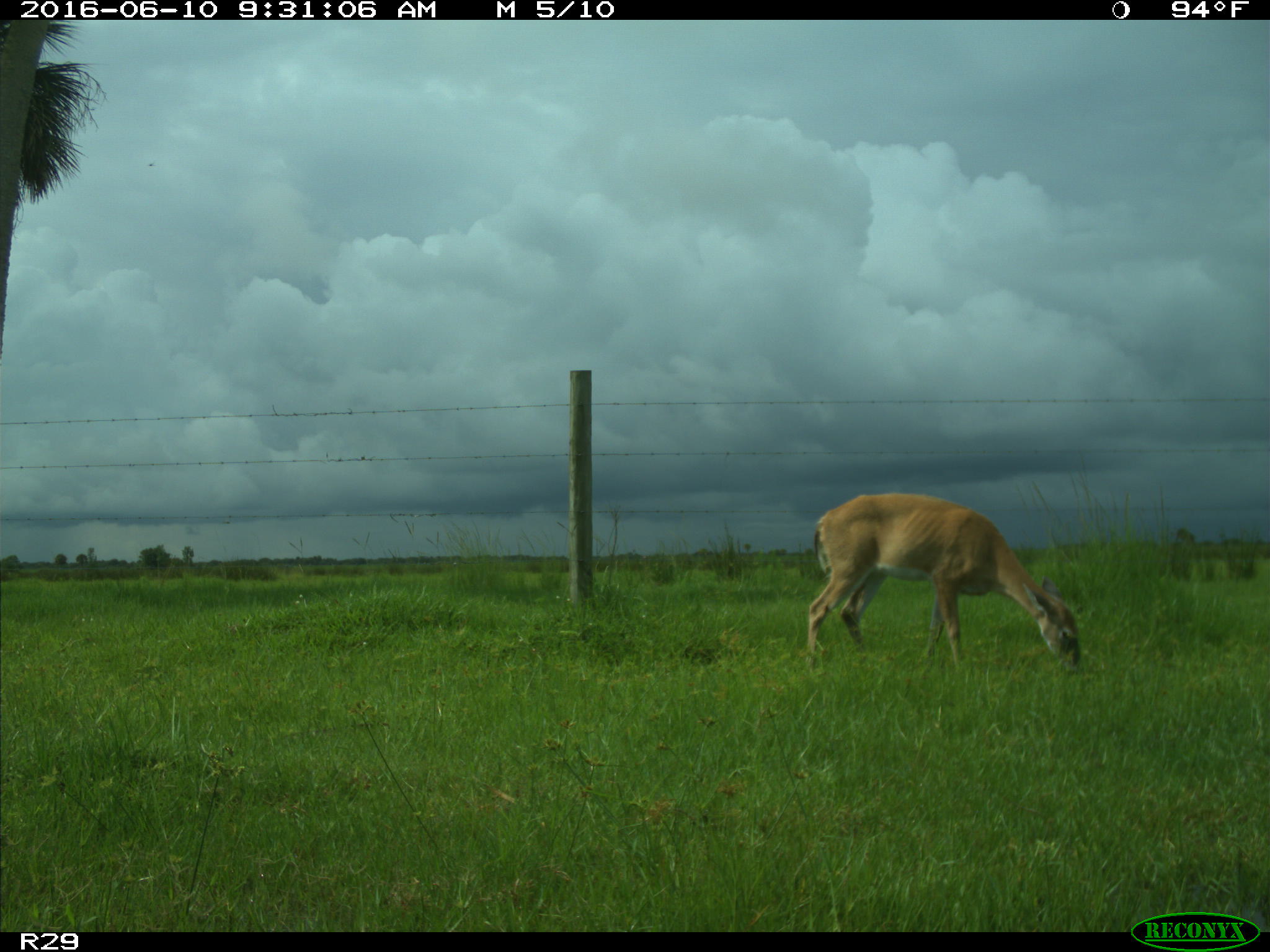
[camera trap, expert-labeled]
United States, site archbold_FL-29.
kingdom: Animalia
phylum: Chordata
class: Mammalia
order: Artiodactyla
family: Cervidae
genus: Odocoileus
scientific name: Odocoileus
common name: deer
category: unidentified deer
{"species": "unidentified deer (deer) (Odocoileus)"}